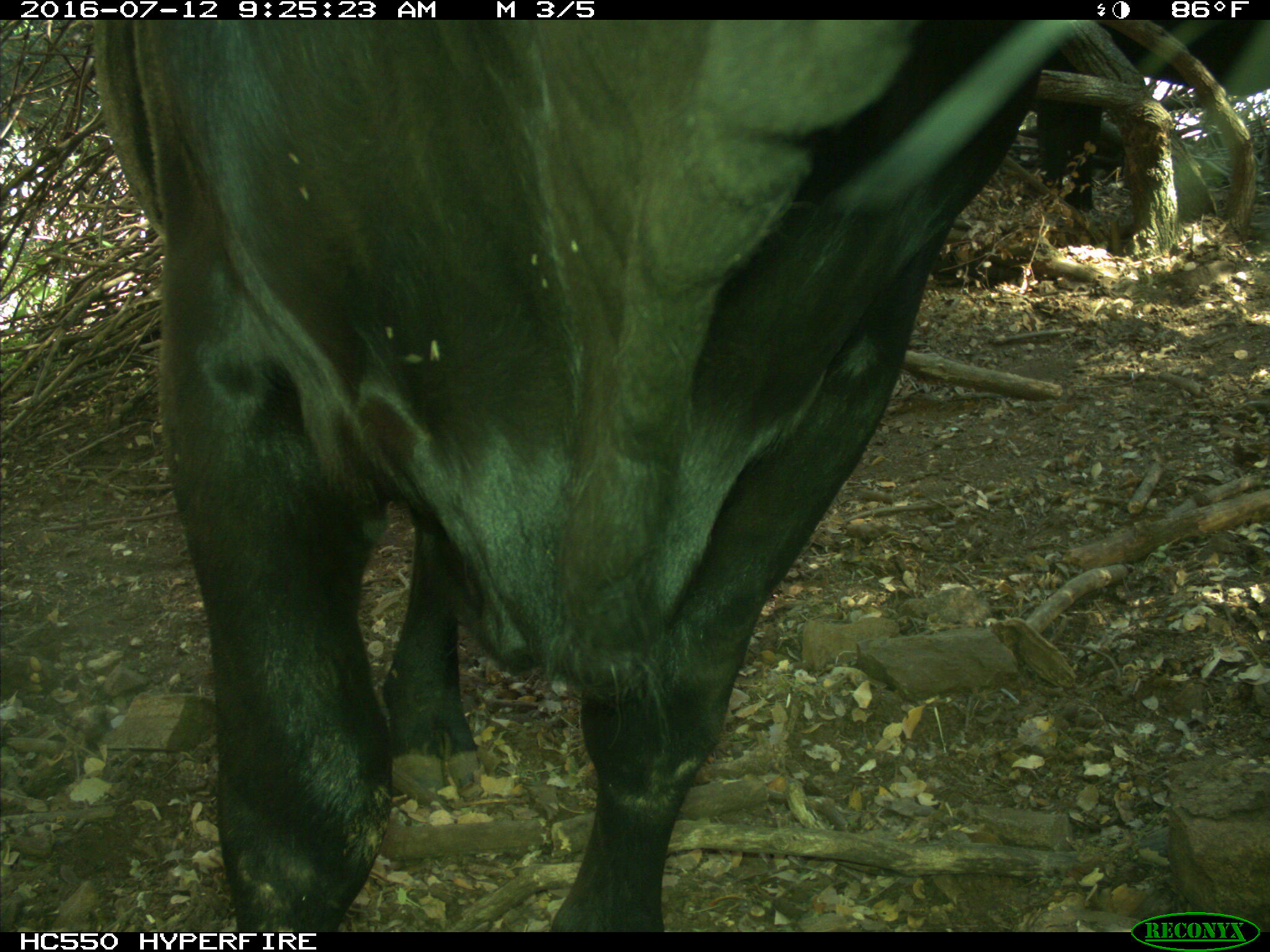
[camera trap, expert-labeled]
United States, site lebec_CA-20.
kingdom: Animalia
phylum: Chordata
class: Mammalia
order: Artiodactyla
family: Bovidae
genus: Bos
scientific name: Bos taurus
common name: domestic cow